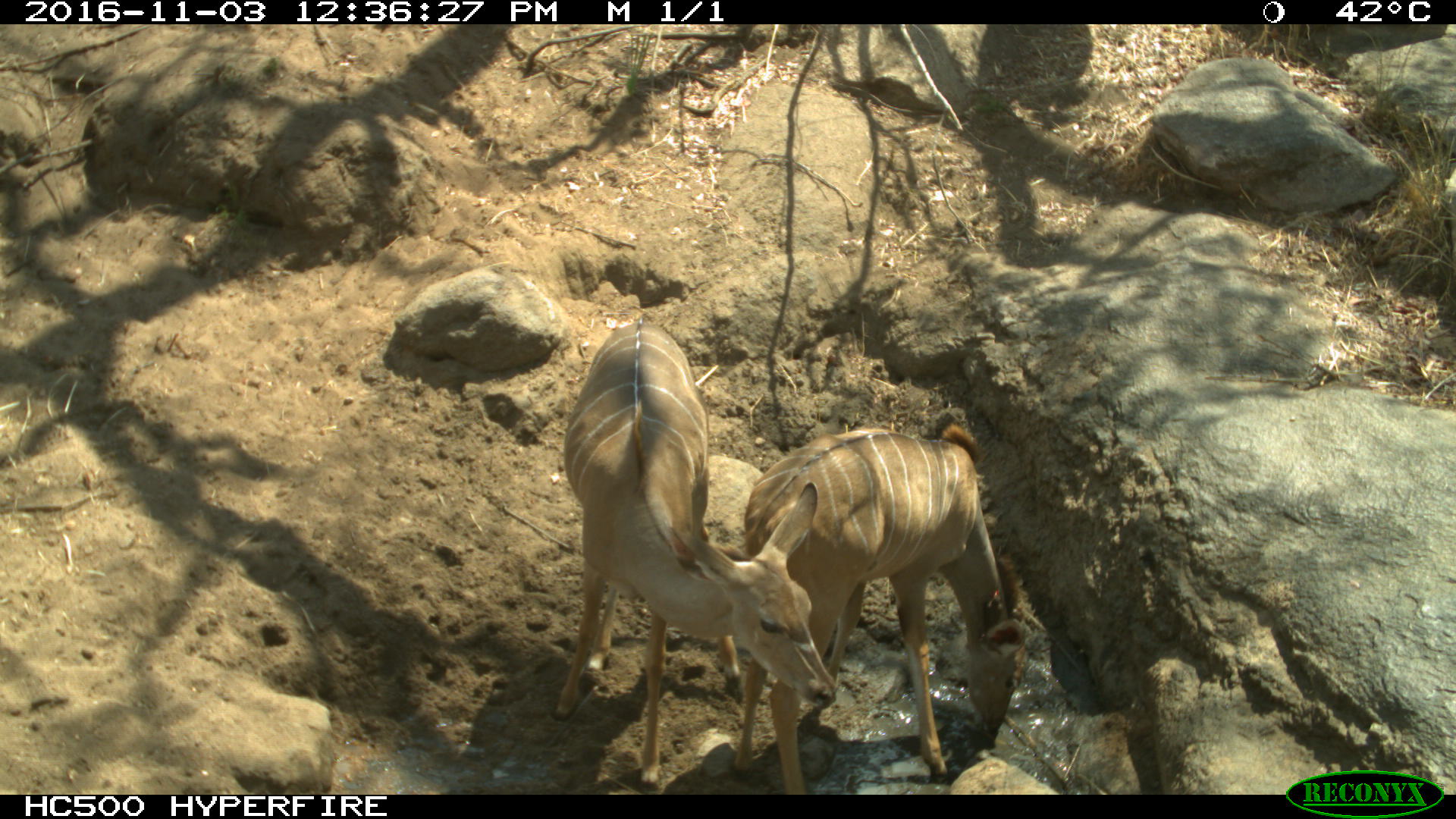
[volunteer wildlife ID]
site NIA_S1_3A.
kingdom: Animalia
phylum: Chordata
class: Mammalia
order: Artiodactyla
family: Bovidae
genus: Tragelaphus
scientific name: Tragelaphus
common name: kudu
Kudu (Tragelaphus), count 2. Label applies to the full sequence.